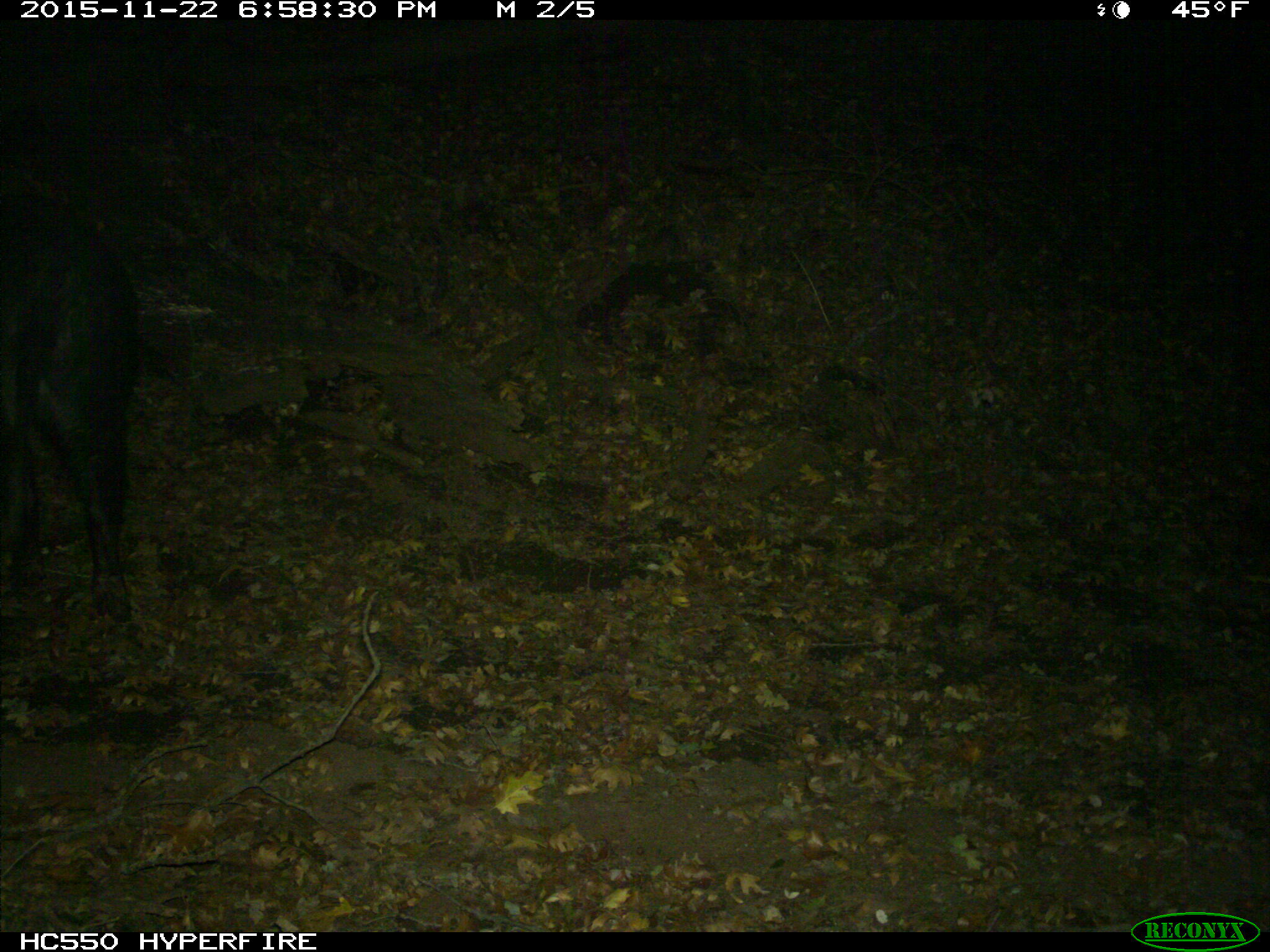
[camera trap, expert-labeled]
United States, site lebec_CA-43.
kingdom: Animalia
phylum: Chordata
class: Mammalia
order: Artiodactyla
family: Suidae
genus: Sus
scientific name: Sus scrofa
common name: wild boar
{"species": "Sus scrofa (wild boar)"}